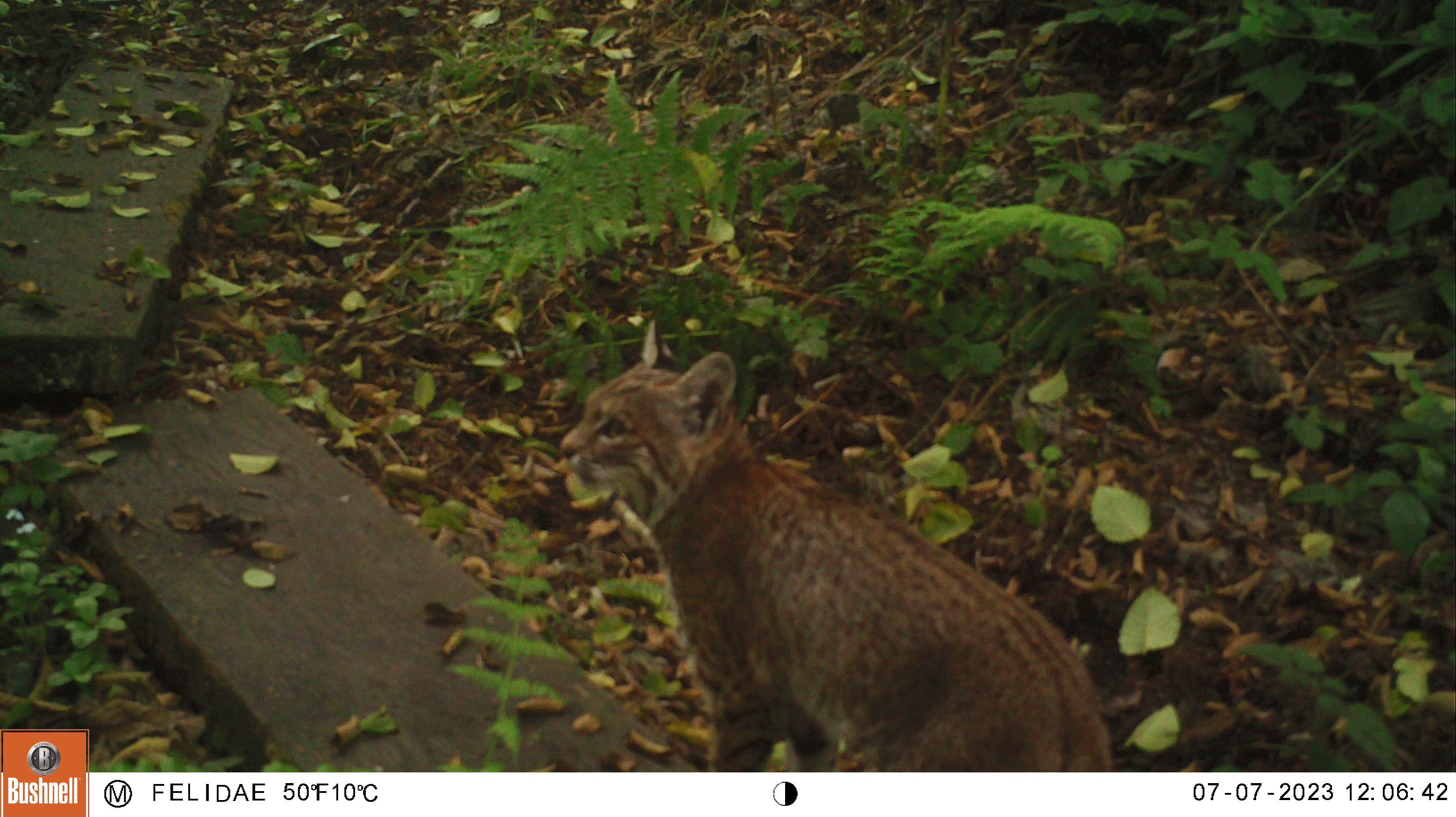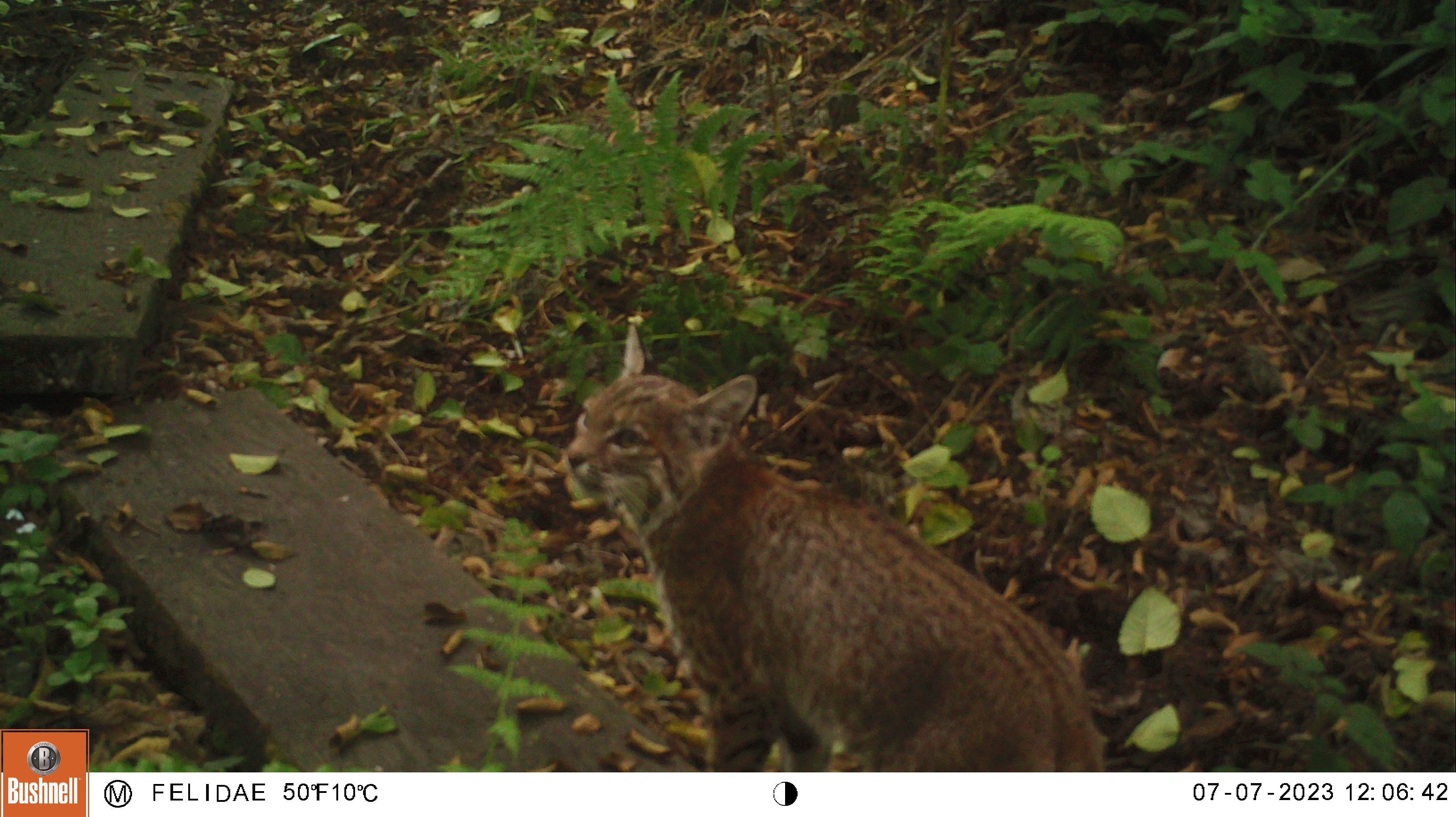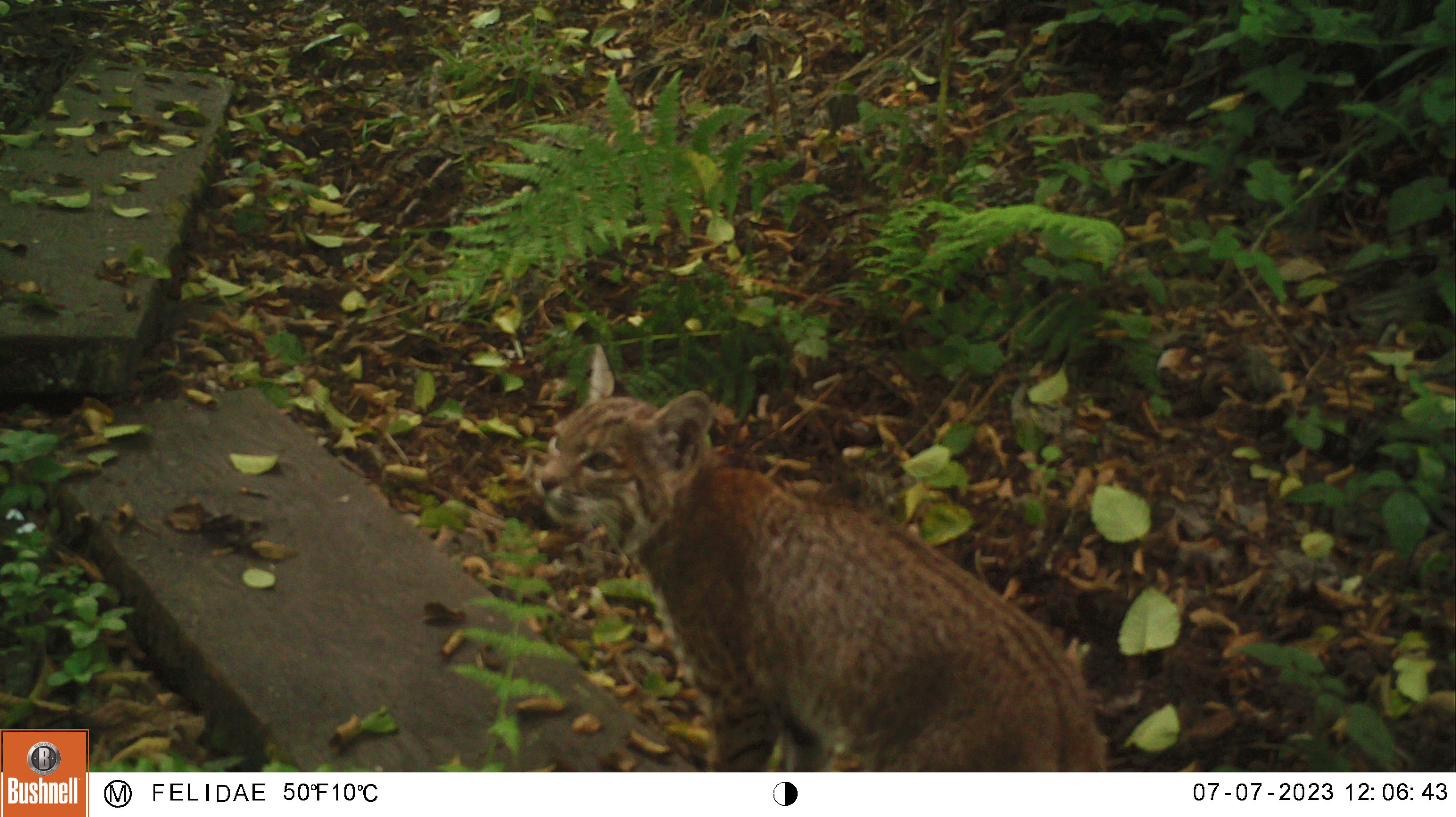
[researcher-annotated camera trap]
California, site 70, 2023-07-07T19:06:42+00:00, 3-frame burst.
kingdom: Animalia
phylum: Chordata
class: Mammalia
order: Carnivora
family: Felidae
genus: Lynx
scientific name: Lynx rufus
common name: bobcat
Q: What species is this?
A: Bobcat (Lynx rufus).